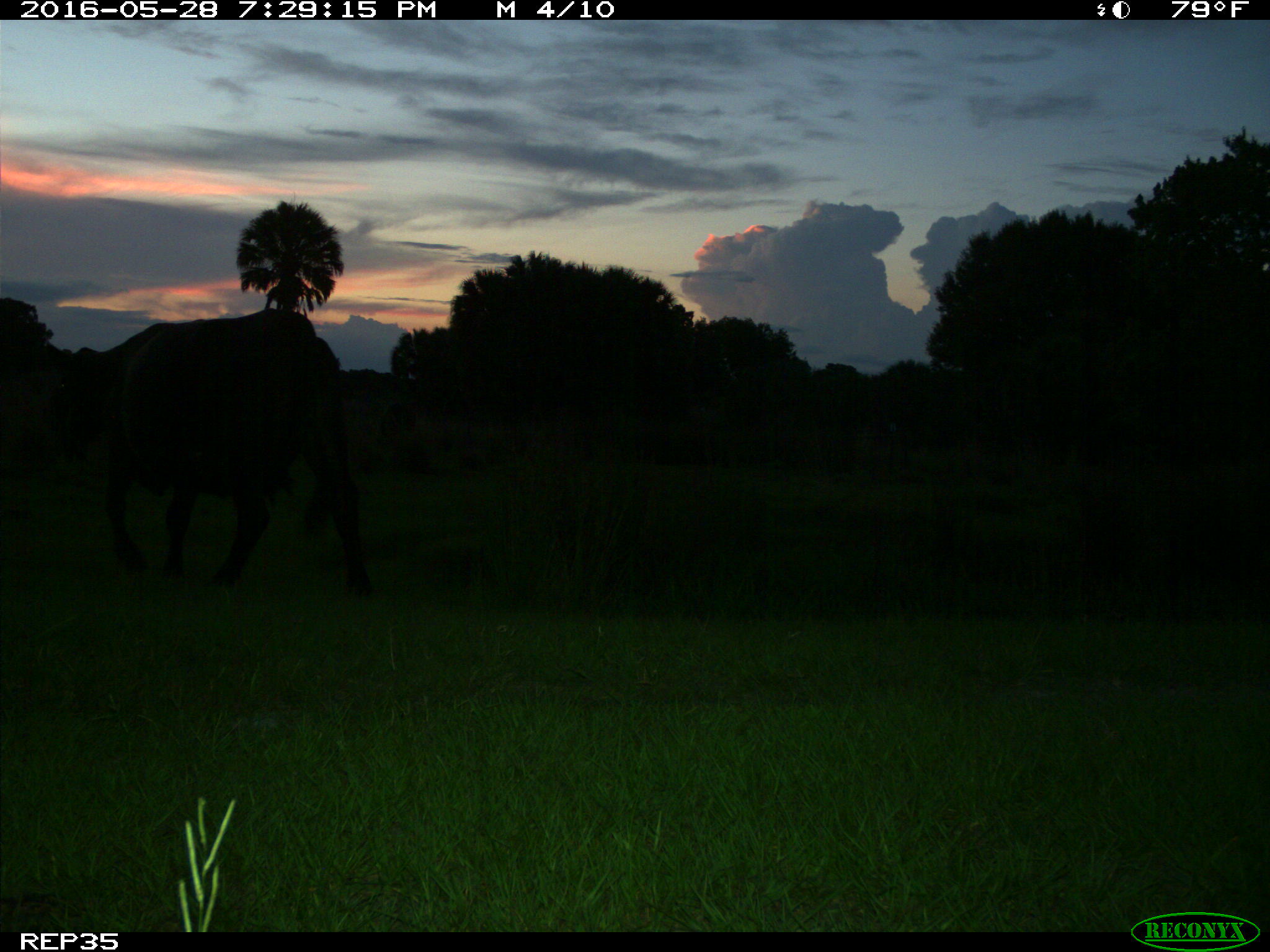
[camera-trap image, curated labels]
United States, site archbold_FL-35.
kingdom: Animalia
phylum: Chordata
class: Mammalia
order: Artiodactyla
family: Bovidae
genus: Bos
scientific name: Bos taurus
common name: domestic cow